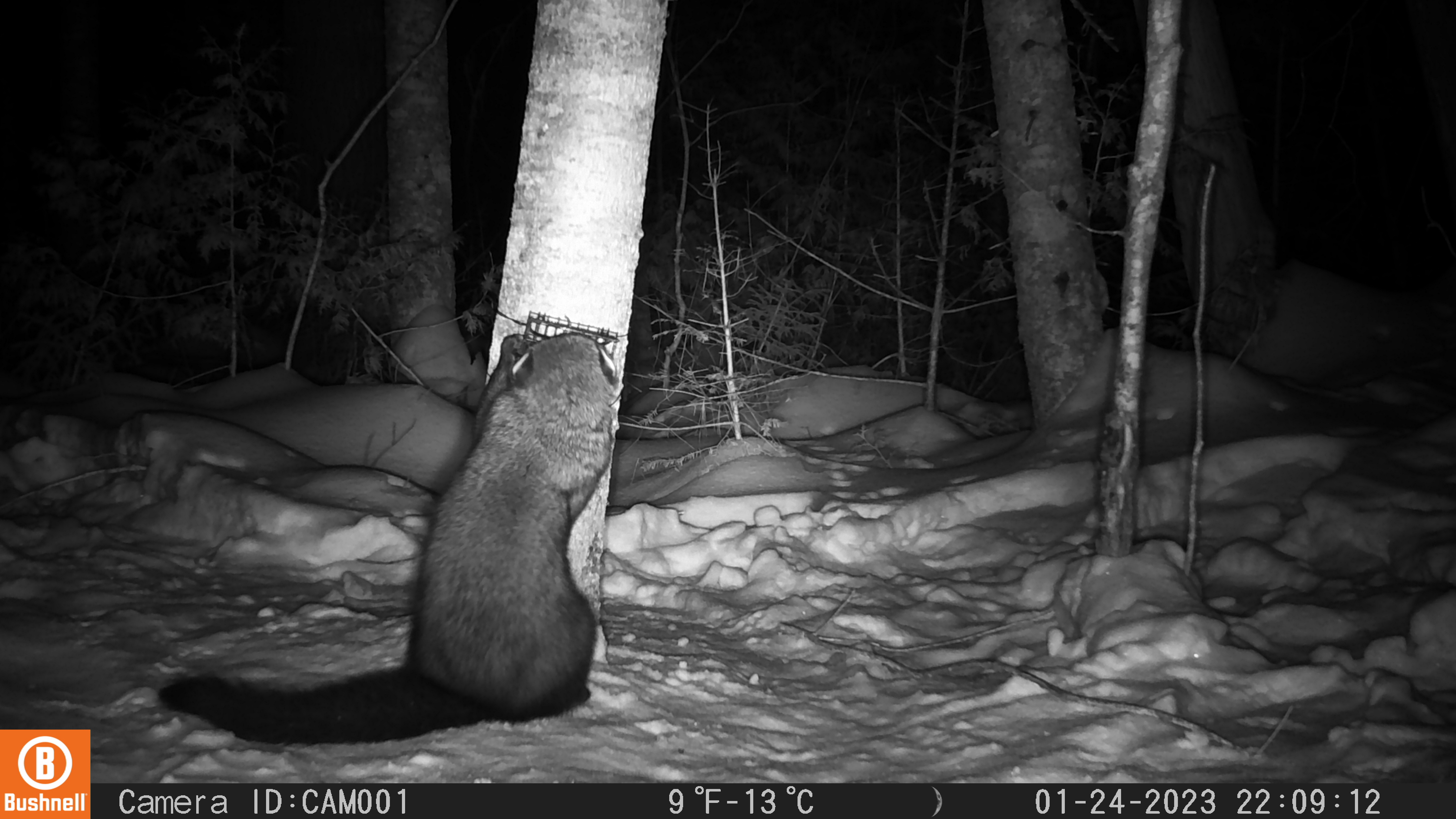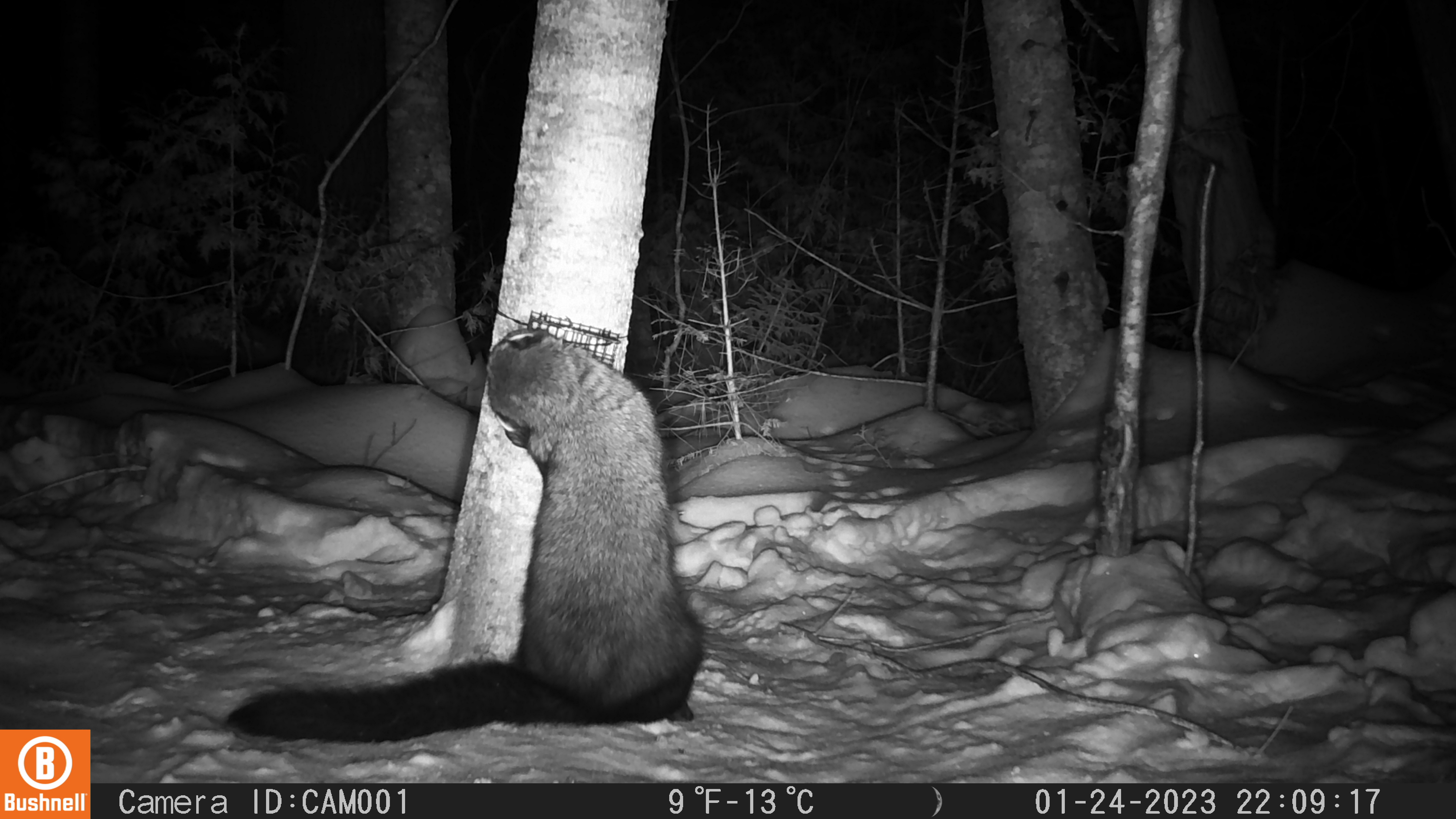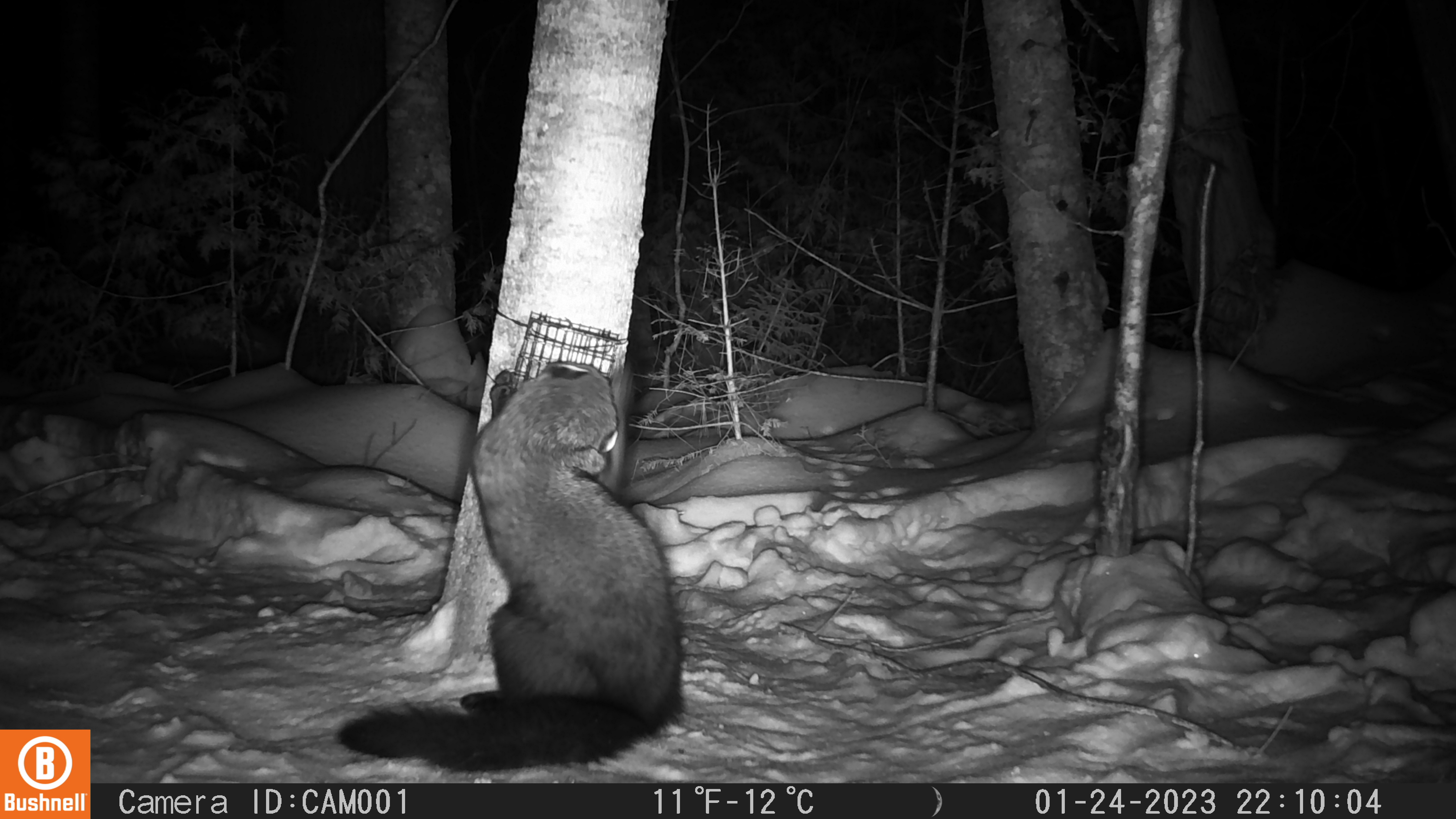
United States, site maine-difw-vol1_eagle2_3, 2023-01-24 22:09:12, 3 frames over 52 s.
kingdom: Animalia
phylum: Chordata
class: Mammalia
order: Carnivora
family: Mustelidae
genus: Pekania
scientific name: Pekania pennanti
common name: fisher